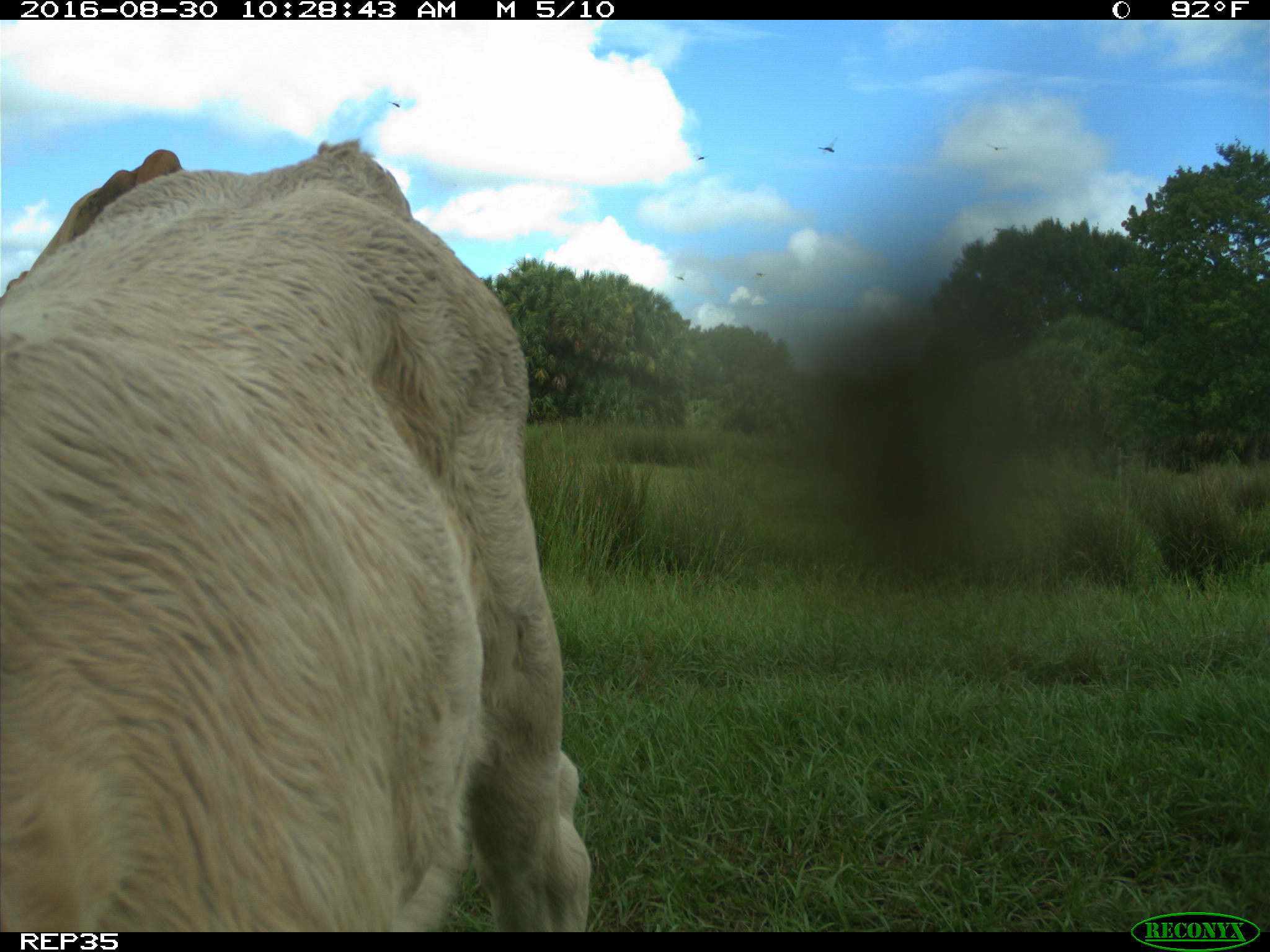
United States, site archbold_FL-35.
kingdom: Animalia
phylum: Chordata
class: Mammalia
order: Artiodactyla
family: Bovidae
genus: Bos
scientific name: Bos taurus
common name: domestic cow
Bos taurus (domestic cow).